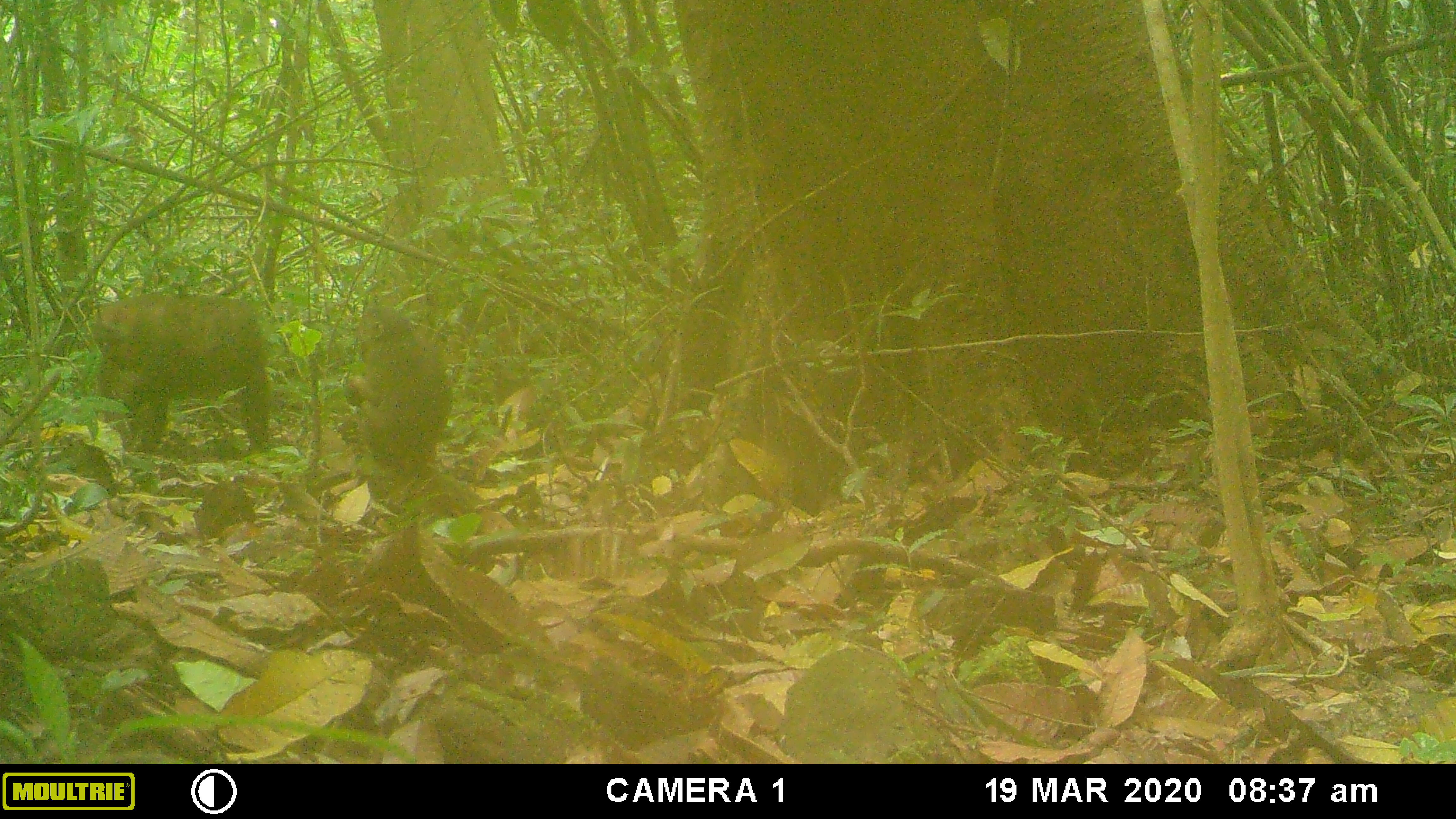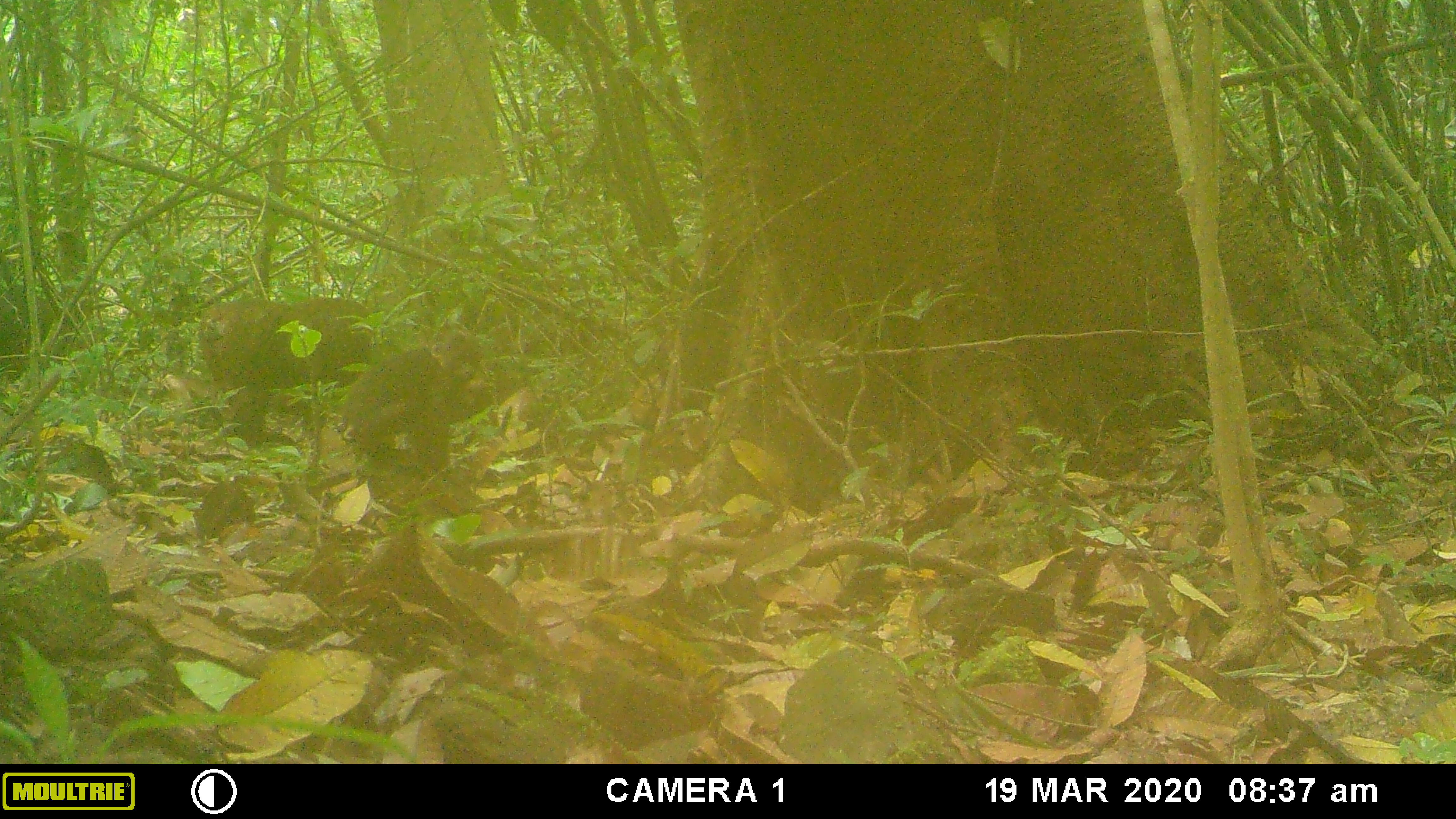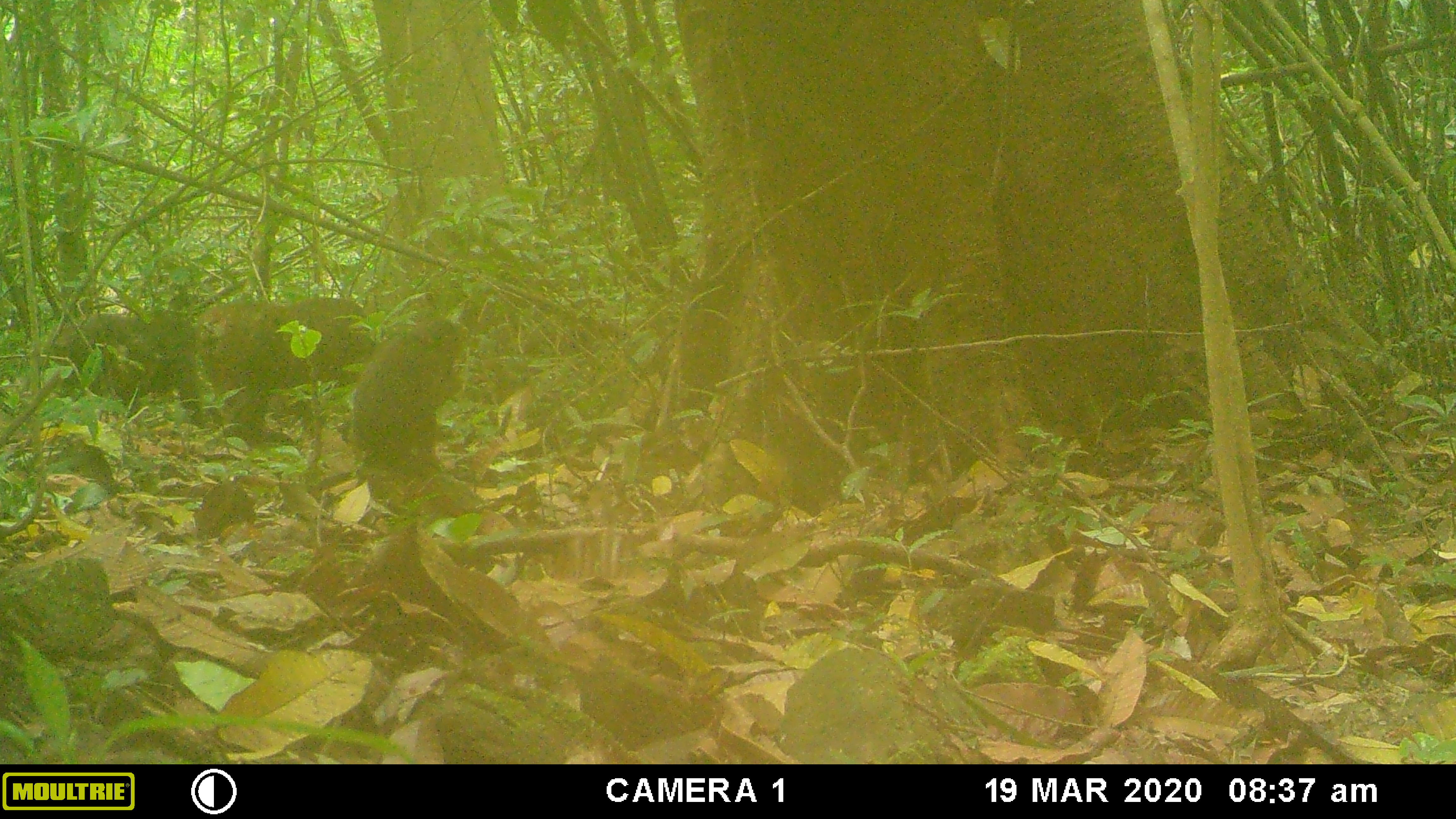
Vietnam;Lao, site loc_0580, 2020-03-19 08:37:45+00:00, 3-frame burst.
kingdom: Animalia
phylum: Chordata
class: Mammalia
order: Primates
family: Cercopithecidae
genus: Macaca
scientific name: Macaca arctoides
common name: stump-tailed macaque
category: stump tailed macaque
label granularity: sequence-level